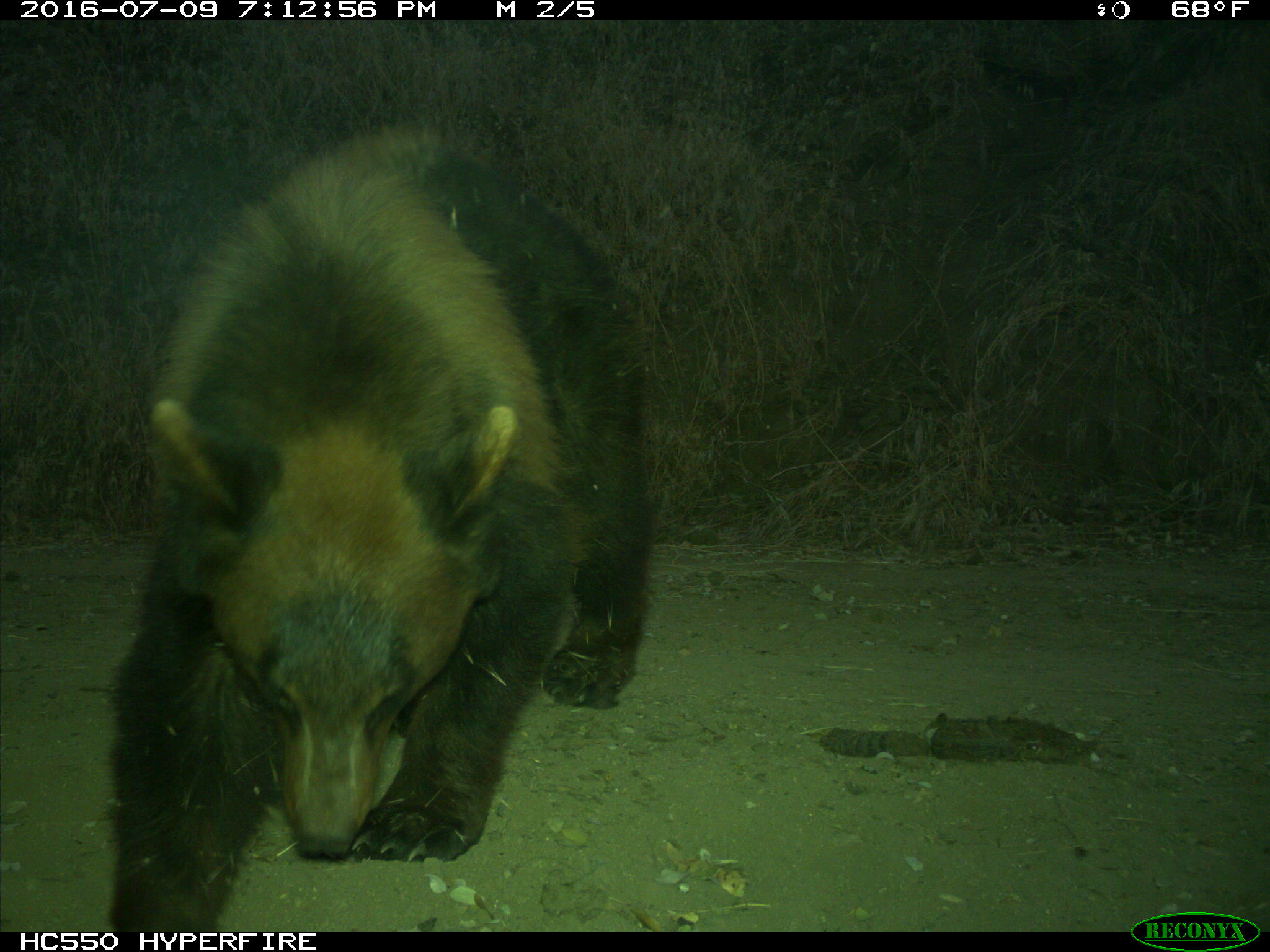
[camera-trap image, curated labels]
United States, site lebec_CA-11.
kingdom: Animalia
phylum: Chordata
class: Mammalia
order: Carnivora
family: Ursidae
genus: Ursus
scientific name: Ursus americanus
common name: american black bear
Ursus americanus (american black bear).